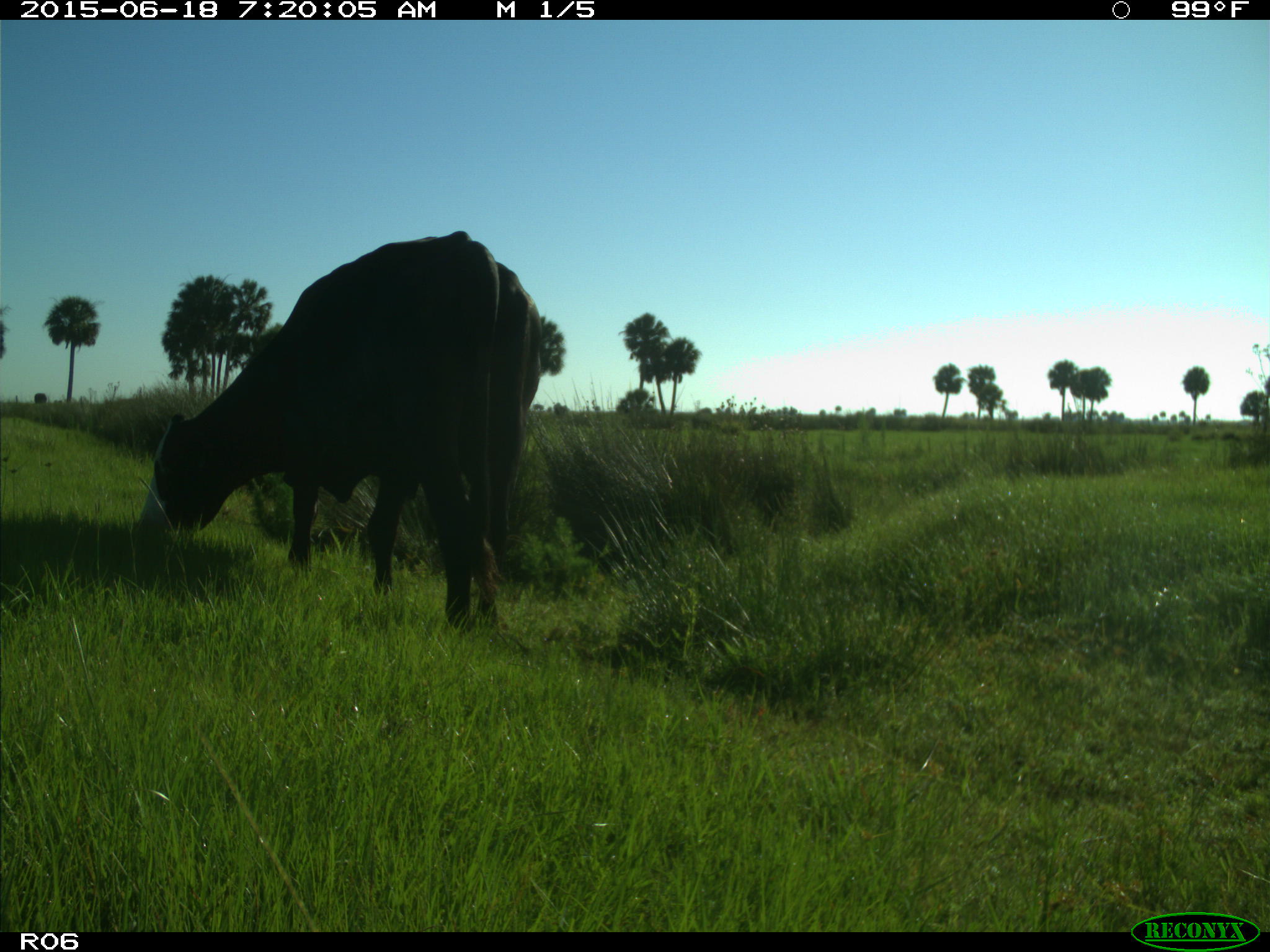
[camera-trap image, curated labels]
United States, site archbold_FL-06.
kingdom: Animalia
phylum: Chordata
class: Mammalia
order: Artiodactyla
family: Bovidae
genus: Bos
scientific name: Bos taurus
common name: domestic cow